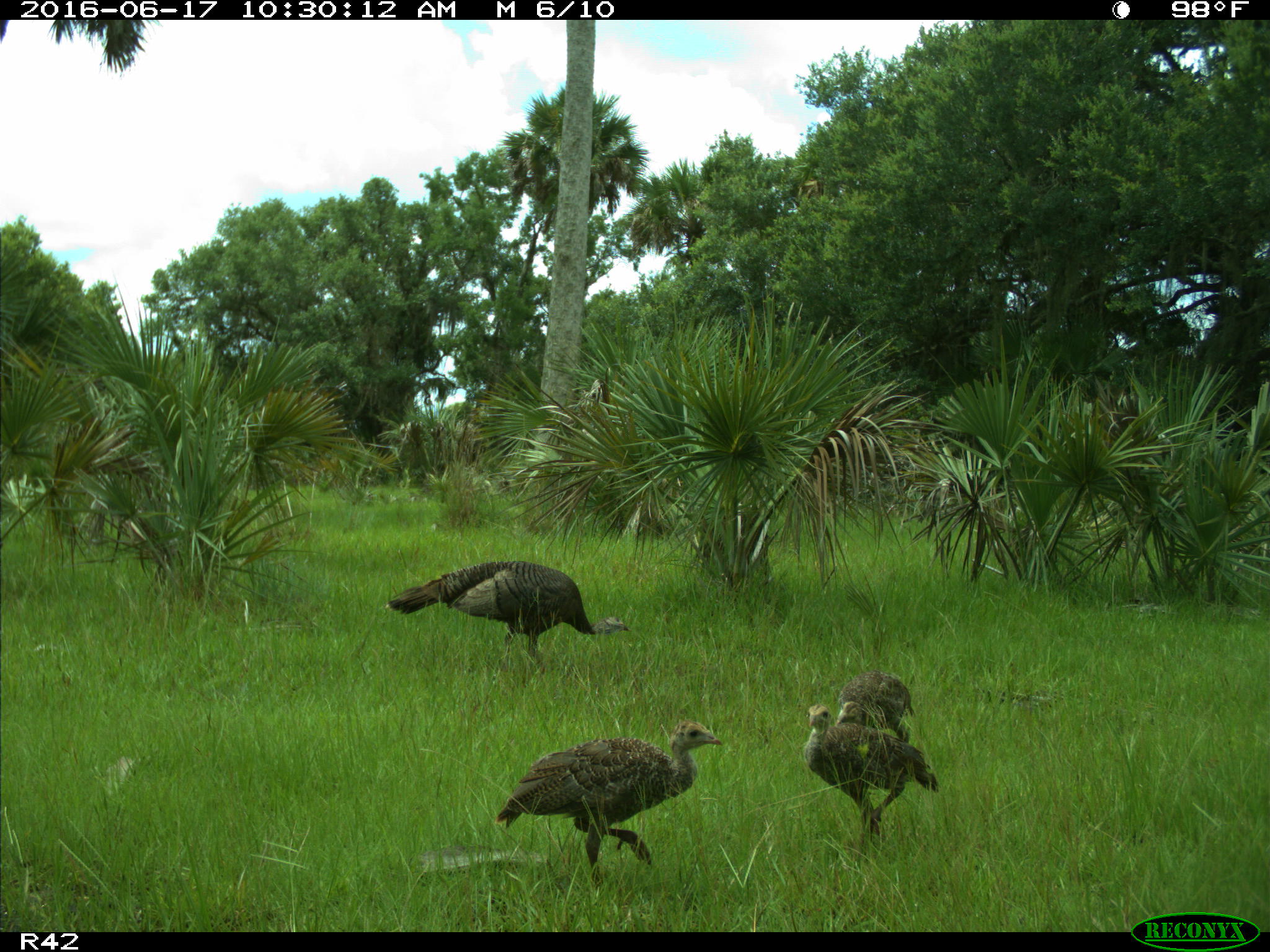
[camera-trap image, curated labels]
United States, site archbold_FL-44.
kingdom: Animalia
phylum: Chordata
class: Aves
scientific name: Aves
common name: birds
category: unidentified bird